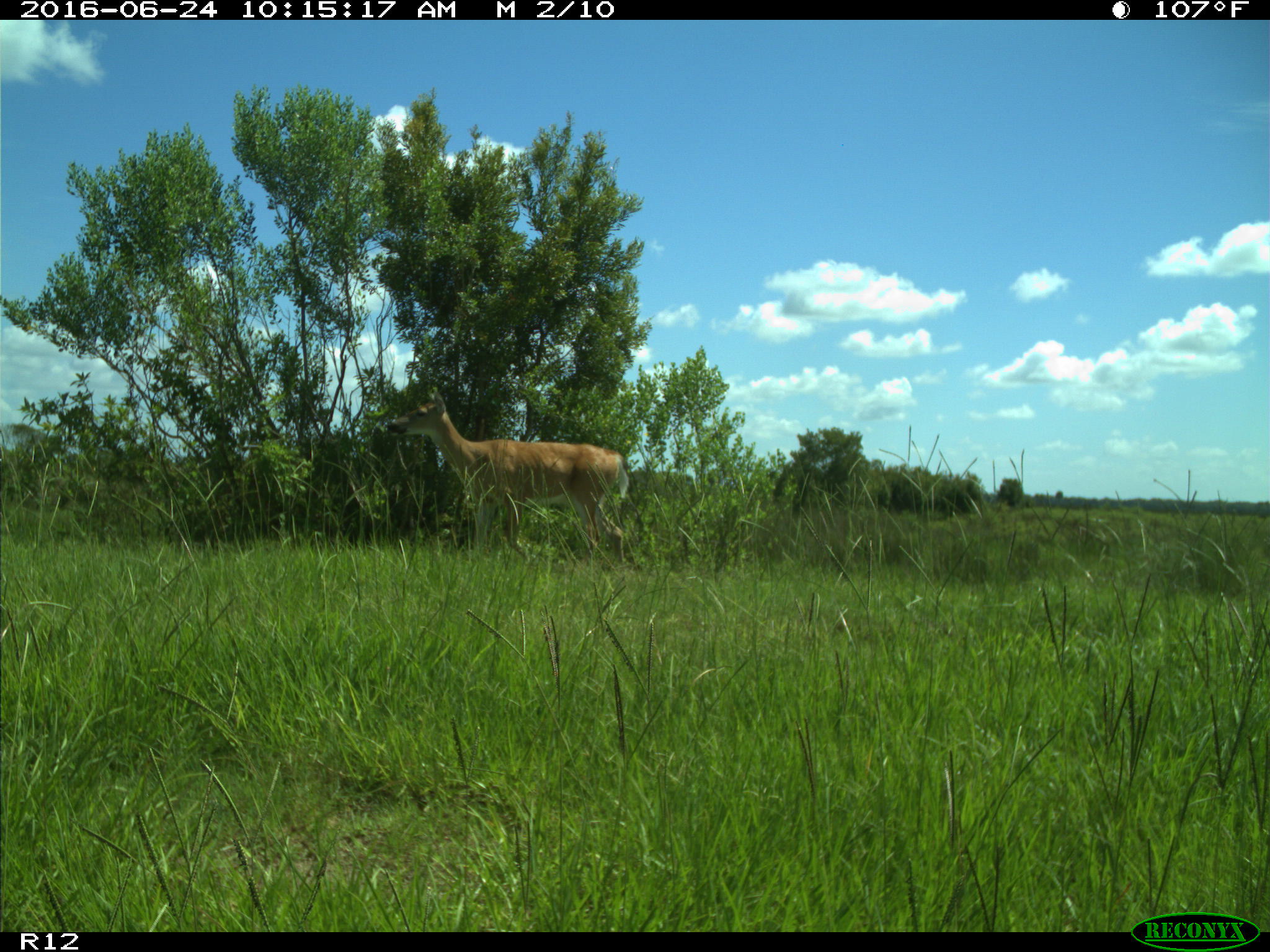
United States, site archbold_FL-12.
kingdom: Animalia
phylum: Chordata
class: Mammalia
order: Artiodactyla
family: Cervidae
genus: Odocoileus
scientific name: Odocoileus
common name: deer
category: unidentified deer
Unidentified deer (deer) (Odocoileus).